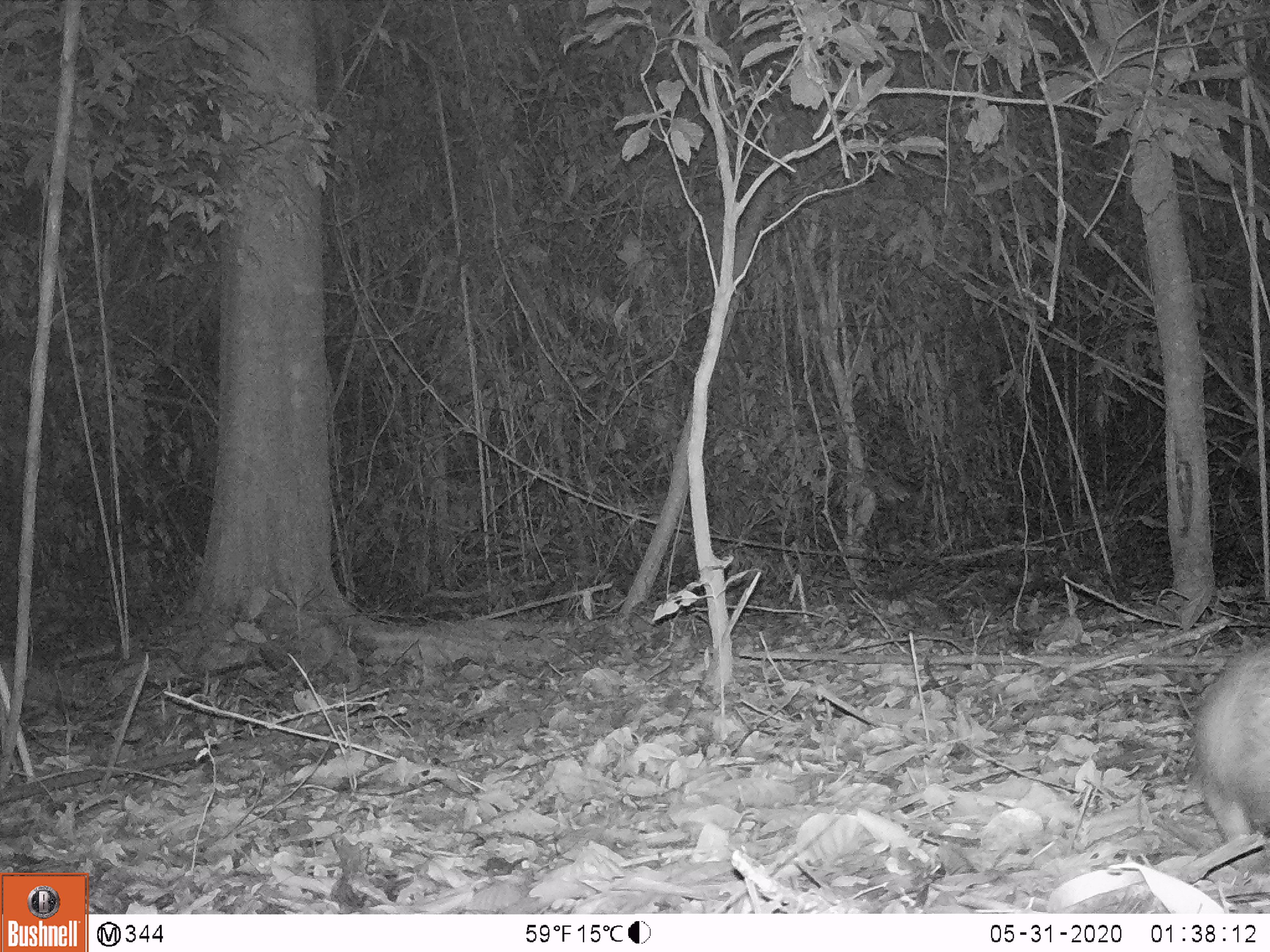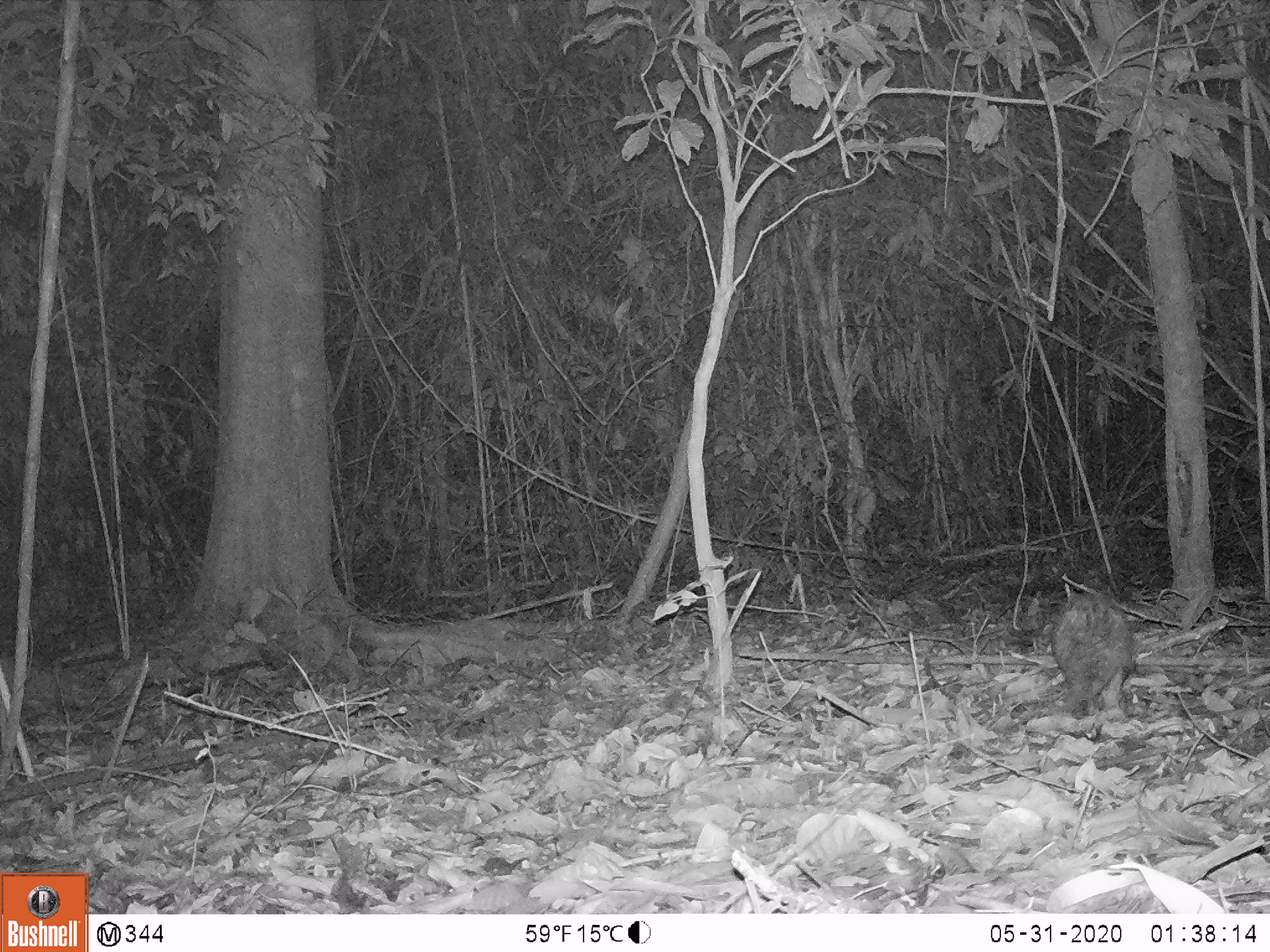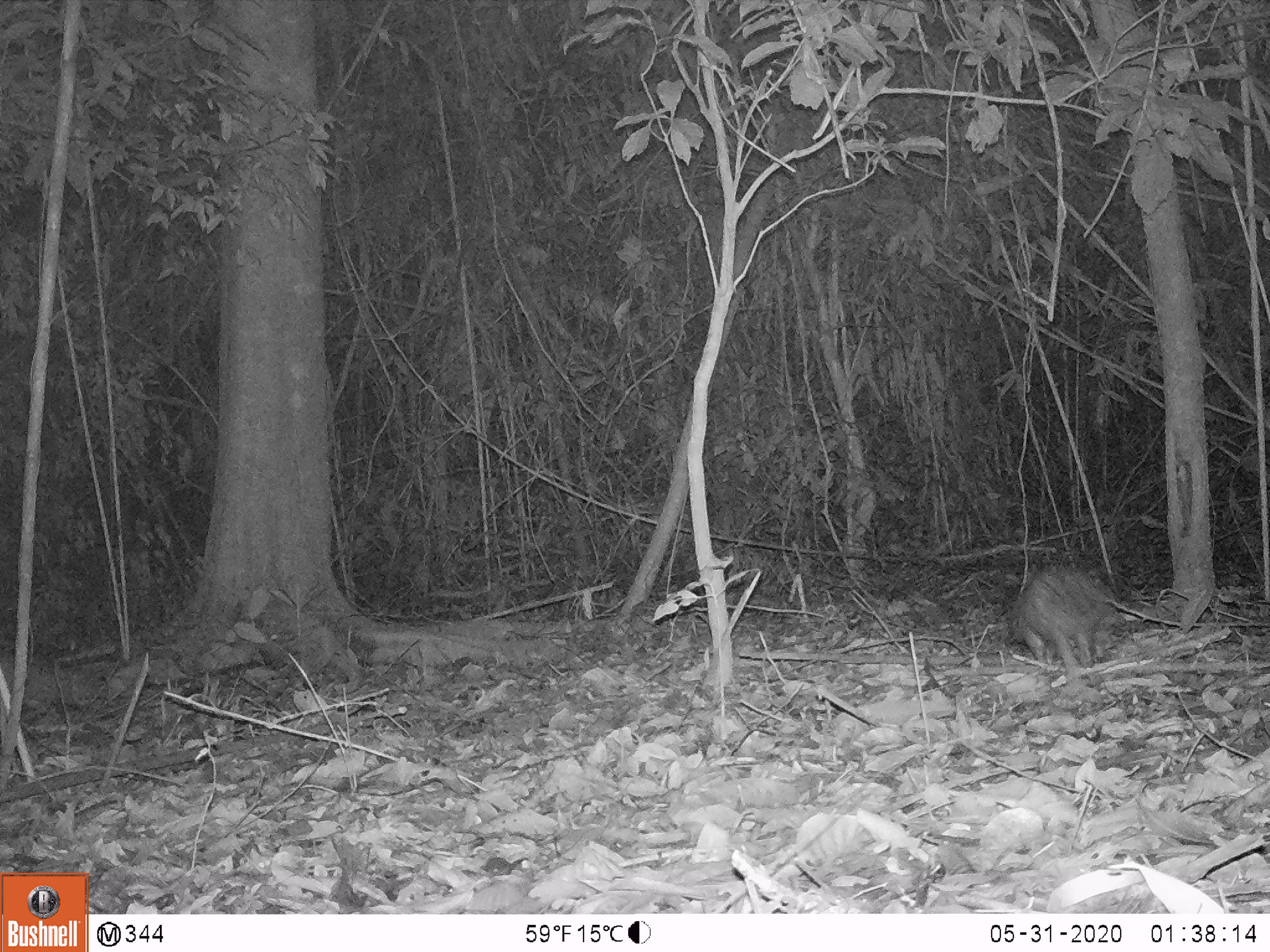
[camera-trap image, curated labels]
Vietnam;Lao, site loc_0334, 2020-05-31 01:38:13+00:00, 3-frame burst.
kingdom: Animalia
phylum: Chordata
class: Mammalia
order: Rodentia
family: Hystricidae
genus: Atherurus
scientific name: Atherurus macrourus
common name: asiatic brush-tailed porcupine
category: asiatic brush tailed porcupine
Asiatic brush tailed porcupine (asiatic brush-tailed porcupine) (Atherurus macrourus). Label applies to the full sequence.